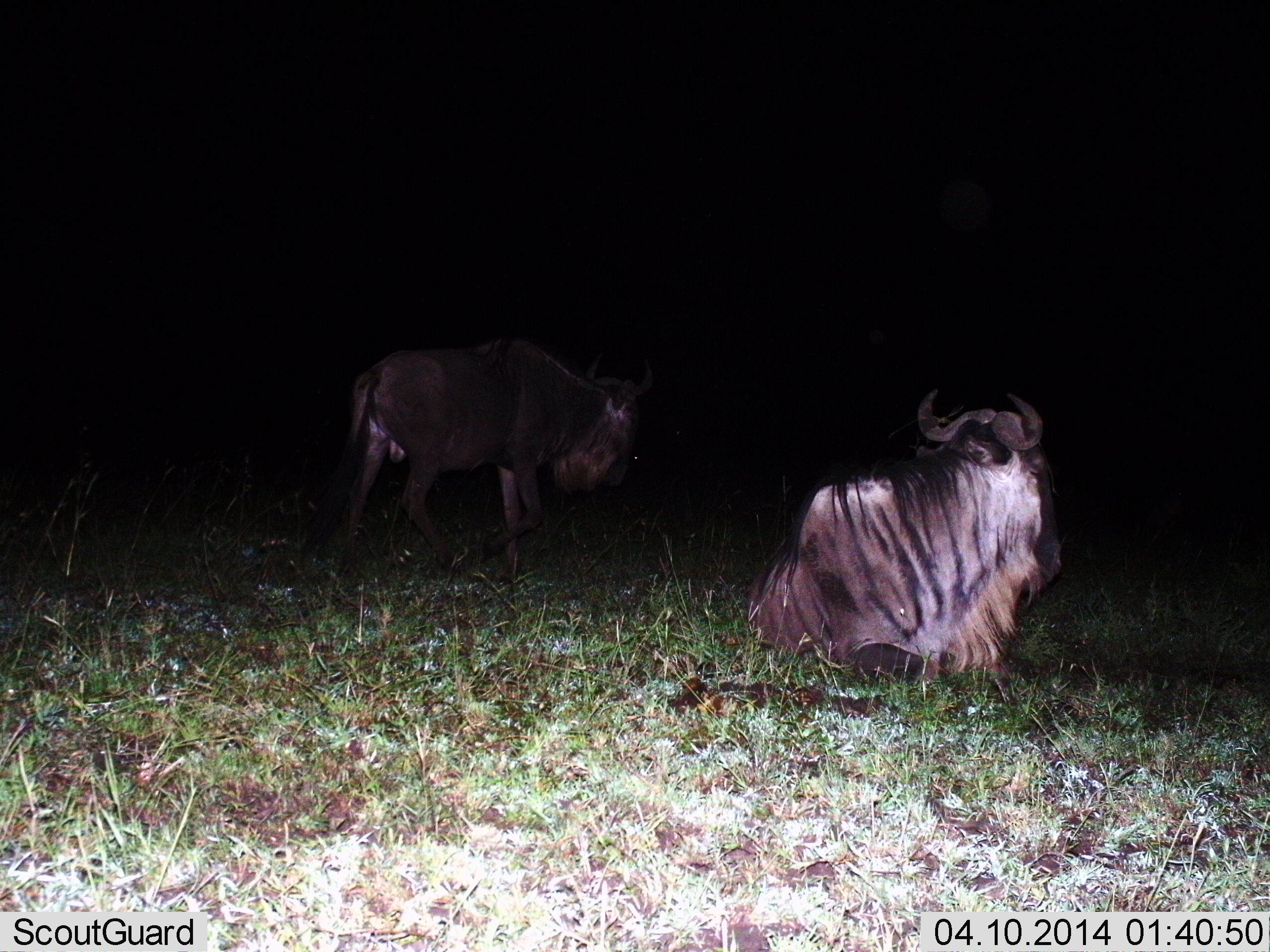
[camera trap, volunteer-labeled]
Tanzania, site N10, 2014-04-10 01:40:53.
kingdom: Animalia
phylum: Chordata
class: Mammalia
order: Artiodactyla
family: Bovidae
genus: Connochaetes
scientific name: Connochaetes taurinus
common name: blue wildebeest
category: wildebeest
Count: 2.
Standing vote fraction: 63%.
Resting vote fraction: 86%.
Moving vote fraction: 24%.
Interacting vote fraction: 3%.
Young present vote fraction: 0%.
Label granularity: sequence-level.